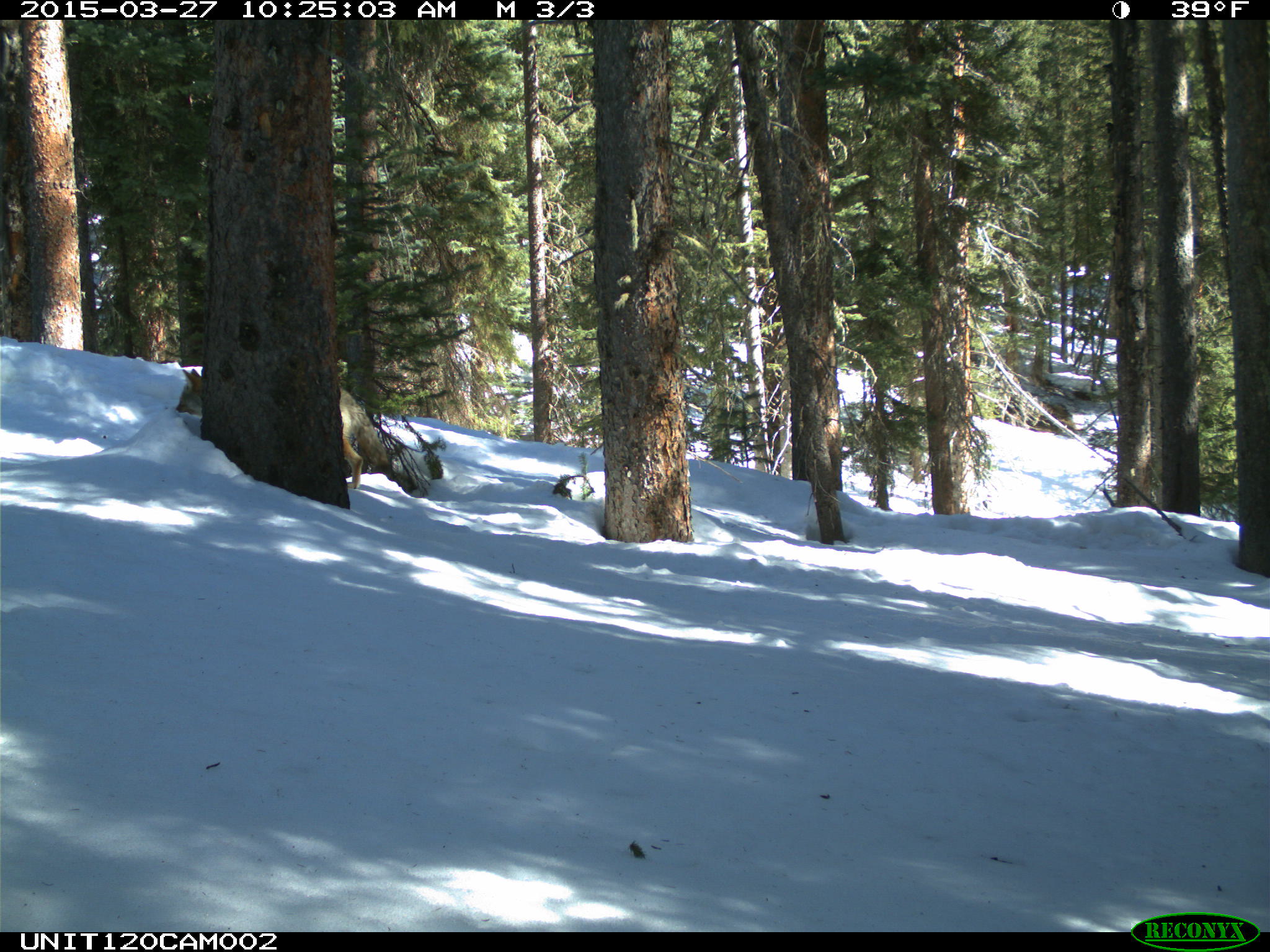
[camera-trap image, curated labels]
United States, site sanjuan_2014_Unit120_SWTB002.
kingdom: Animalia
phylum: Chordata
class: Mammalia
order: Carnivora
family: Canidae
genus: Canis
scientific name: Canis latrans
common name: coyote